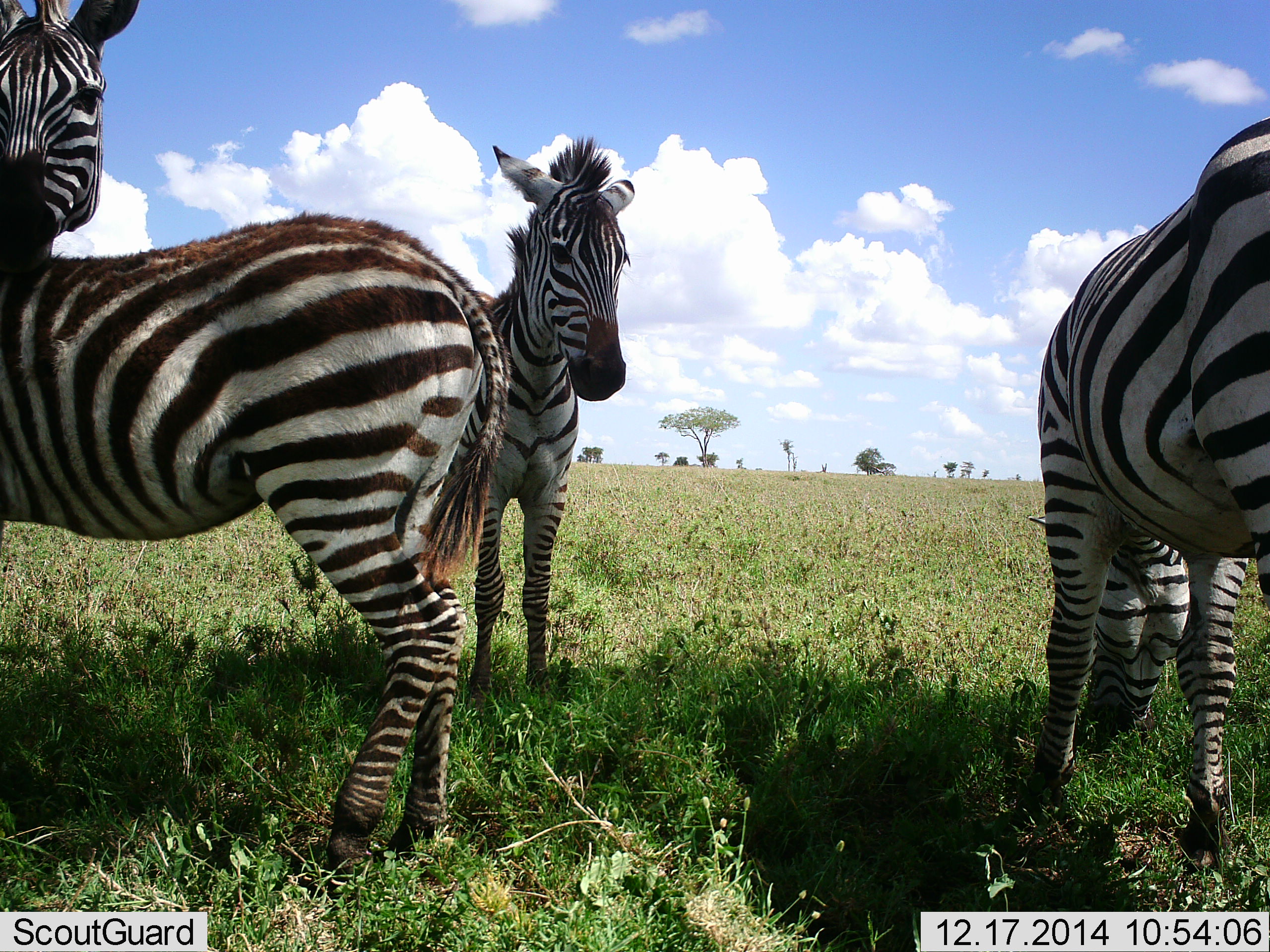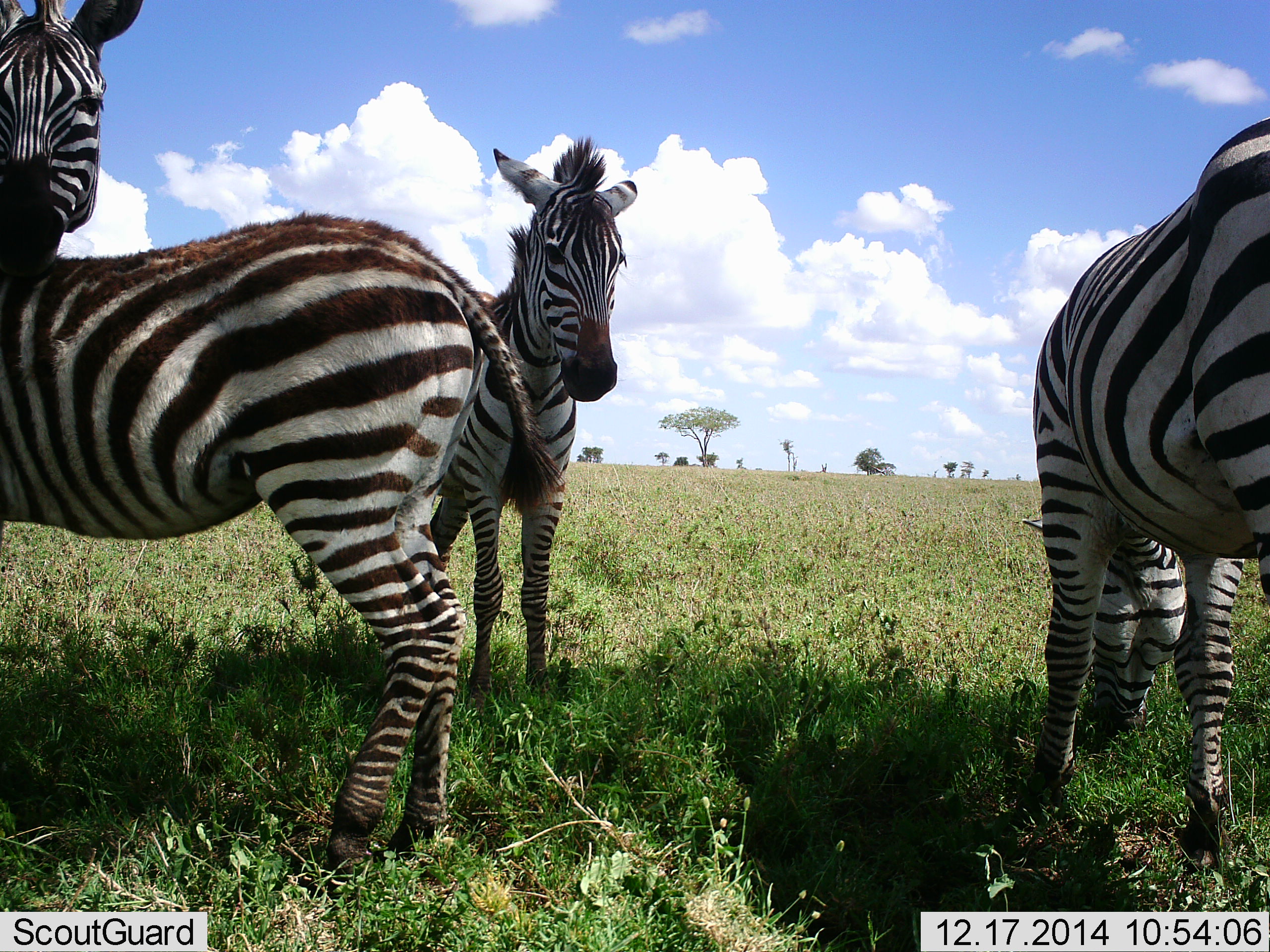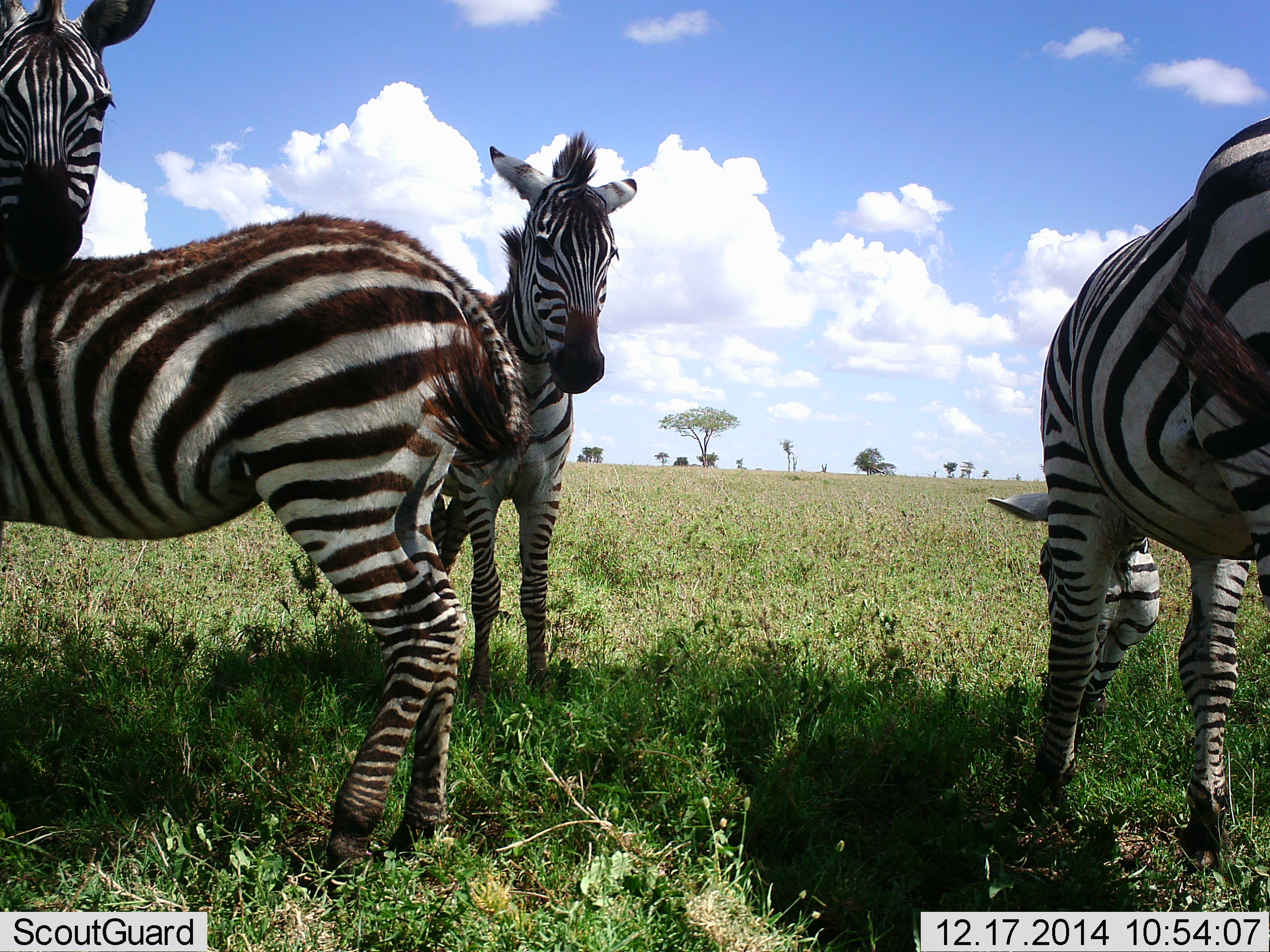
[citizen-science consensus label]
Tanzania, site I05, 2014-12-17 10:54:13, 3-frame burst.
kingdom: Animalia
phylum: Chordata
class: Mammalia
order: Perissodactyla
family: Equidae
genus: Equus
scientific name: Equus quagga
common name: plains zebra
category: zebra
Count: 4.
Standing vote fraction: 100%.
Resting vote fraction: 0%.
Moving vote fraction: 0%.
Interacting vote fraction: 10%.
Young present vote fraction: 30%.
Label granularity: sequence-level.